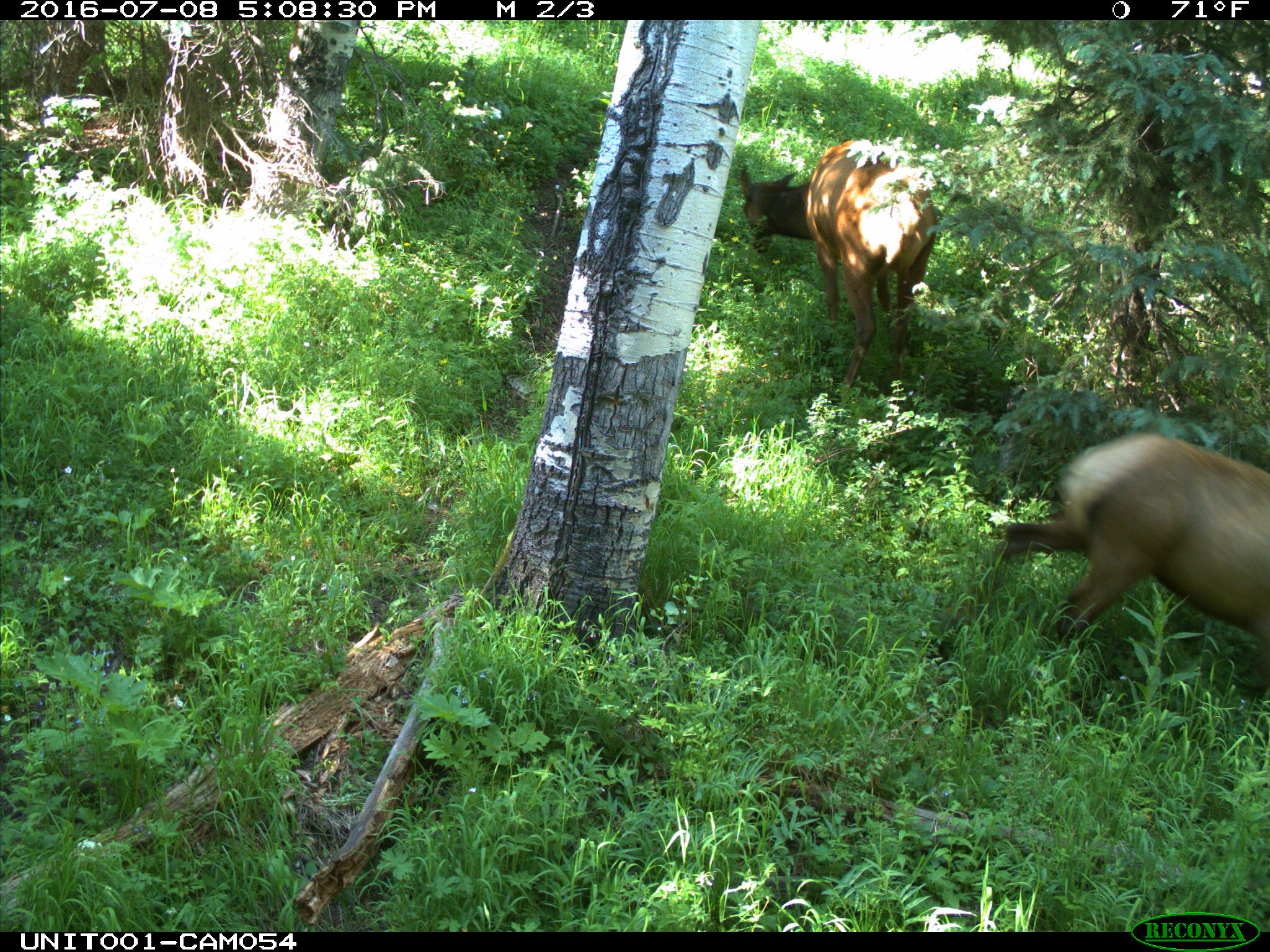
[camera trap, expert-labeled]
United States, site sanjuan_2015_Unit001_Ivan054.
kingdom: Animalia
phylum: Chordata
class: Mammalia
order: Artiodactyla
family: Cervidae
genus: Cervus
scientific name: Cervus elaphus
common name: red deer